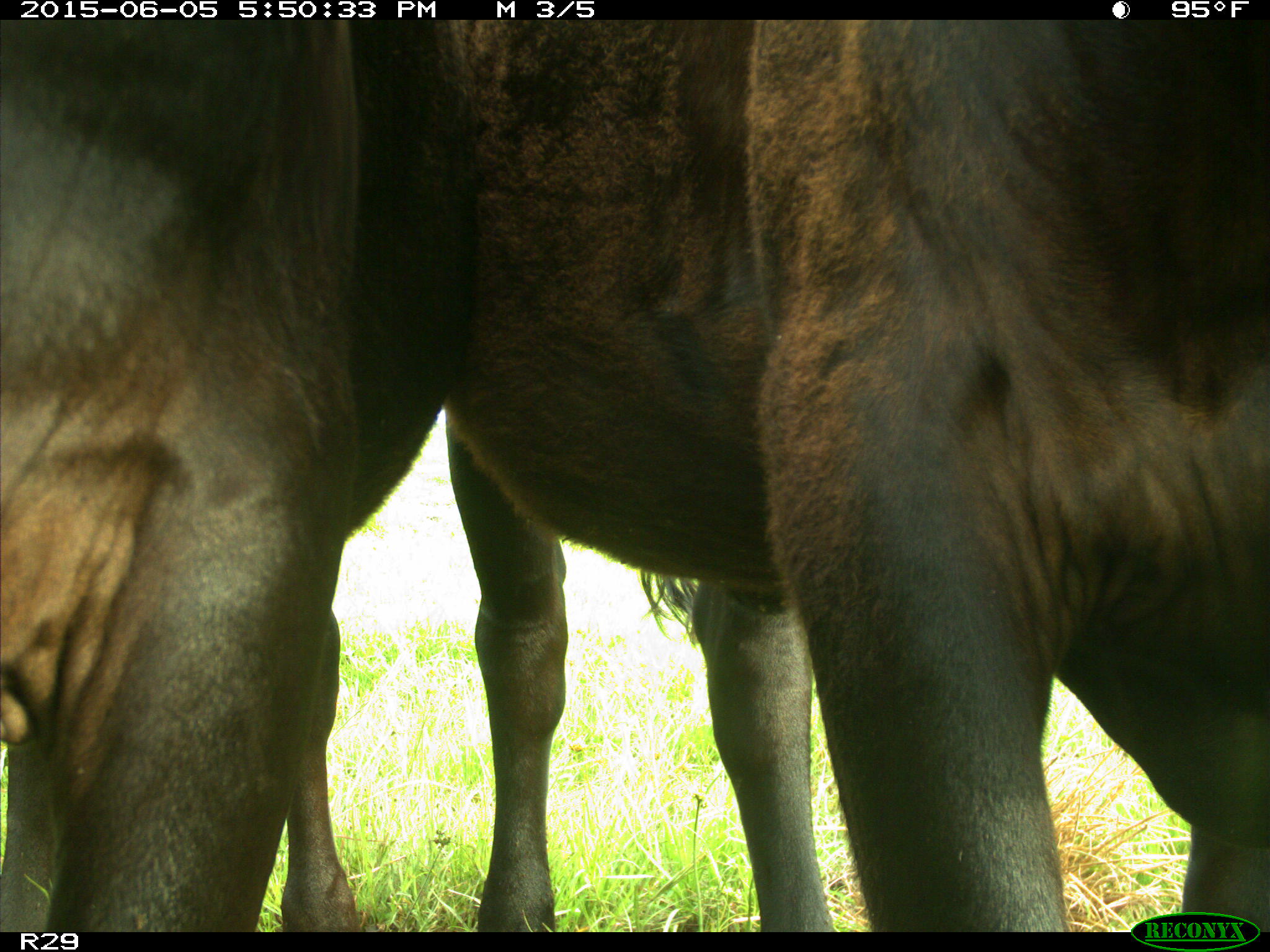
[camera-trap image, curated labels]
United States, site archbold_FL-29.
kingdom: Animalia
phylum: Chordata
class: Mammalia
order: Artiodactyla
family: Bovidae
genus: Bos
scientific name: Bos taurus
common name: domestic cow